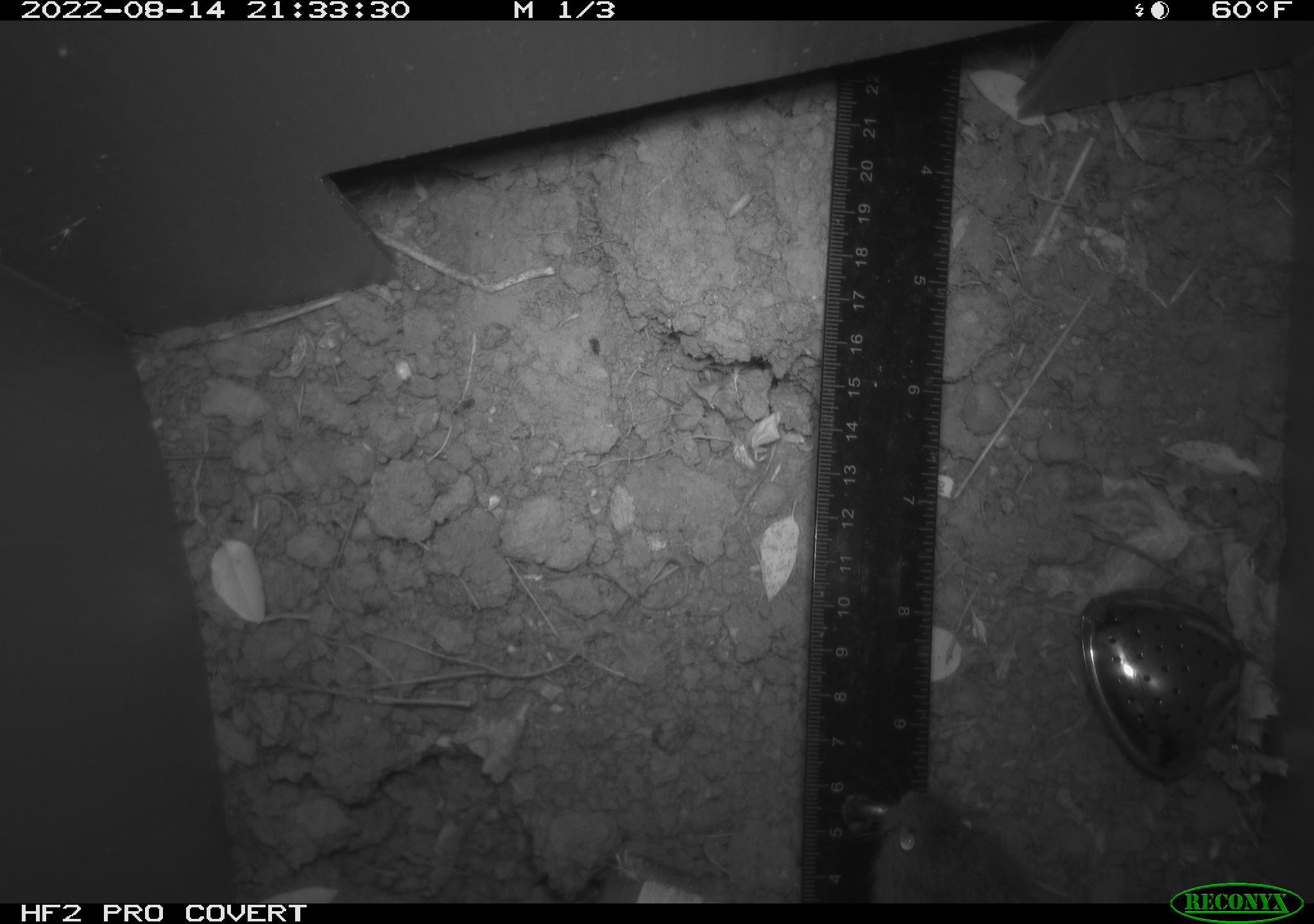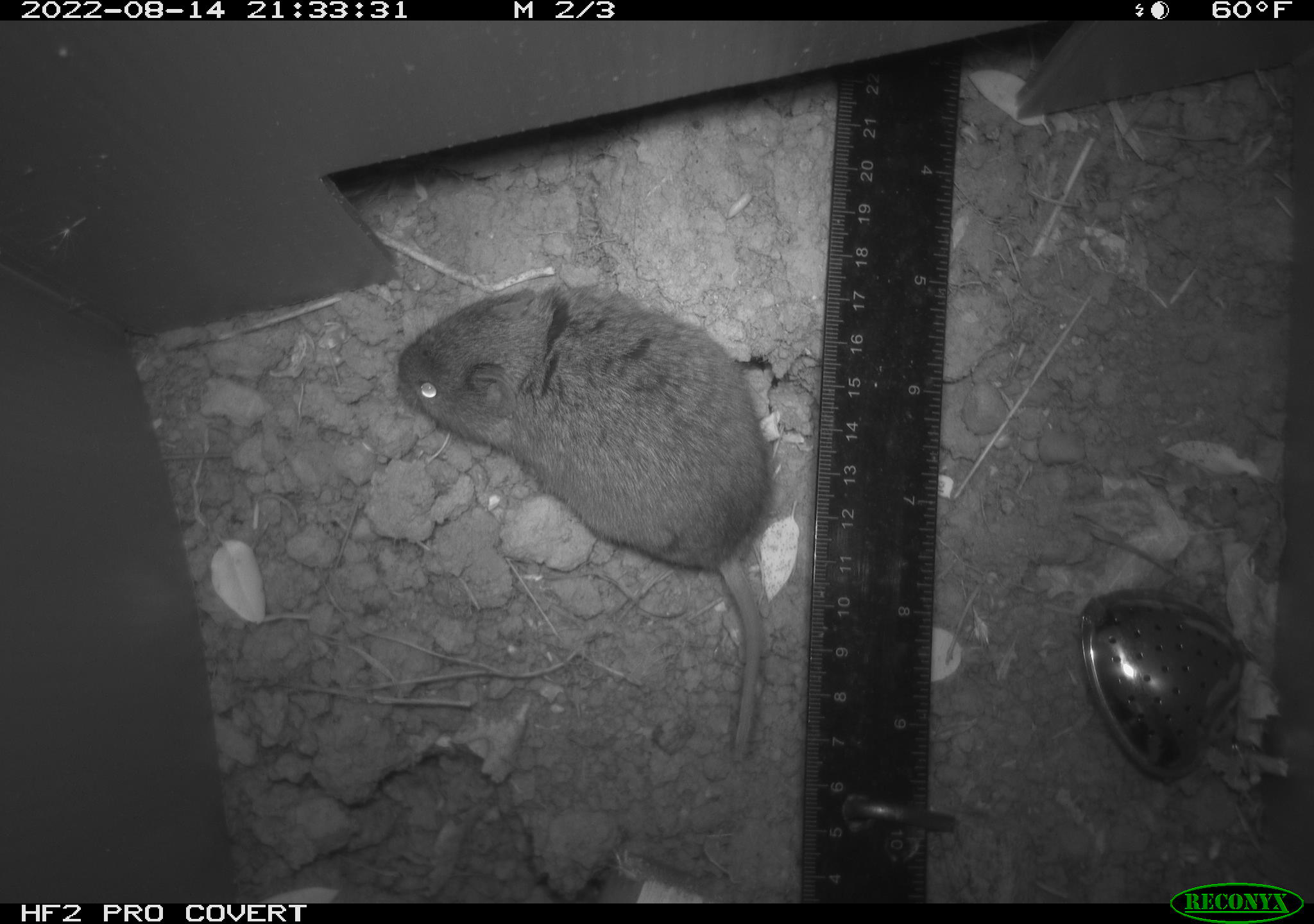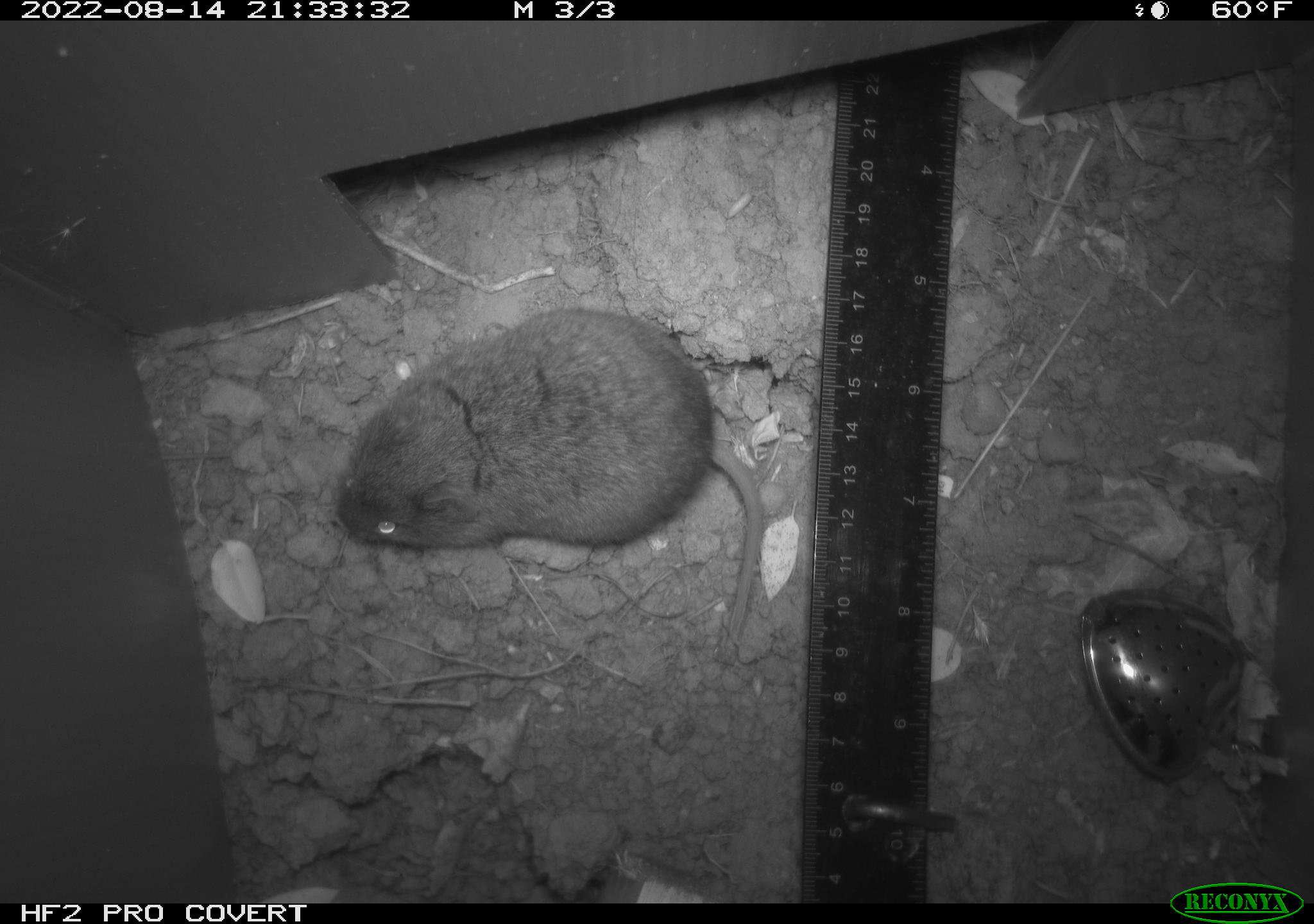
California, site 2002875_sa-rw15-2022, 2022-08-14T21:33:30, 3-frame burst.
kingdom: Animalia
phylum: Chordata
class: Mammalia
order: Rodentia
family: Cricetidae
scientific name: Arvicolinae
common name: voles, lemmings, and muskrats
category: arvicolinae subfamily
Arvicolinae subfamily (voles, lemmings, and muskrats) (Arvicolinae).